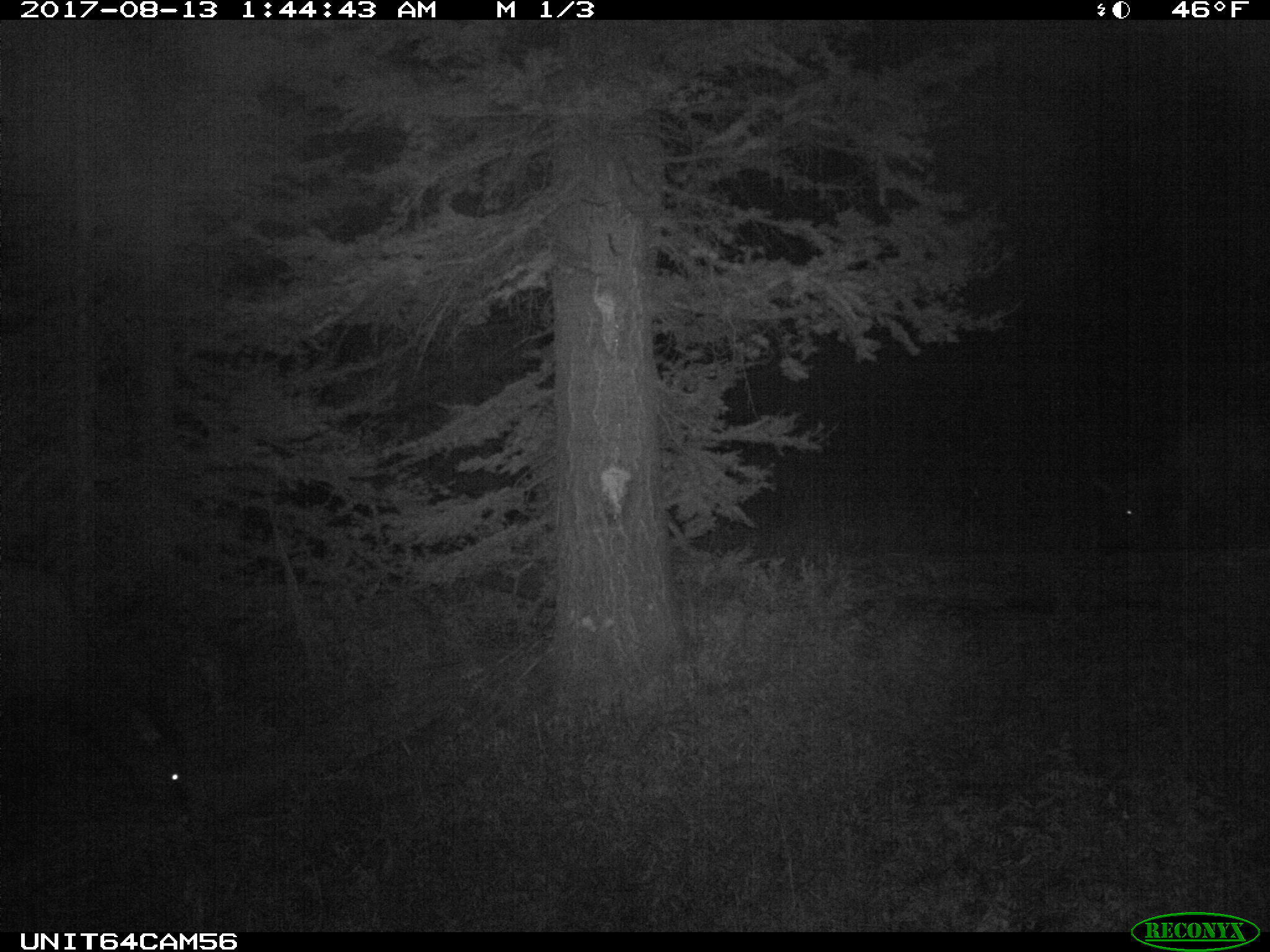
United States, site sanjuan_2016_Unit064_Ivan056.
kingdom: Animalia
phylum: Chordata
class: Mammalia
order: Artiodactyla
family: Cervidae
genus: Cervus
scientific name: Cervus elaphus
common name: red deer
Cervus elaphus (red deer).